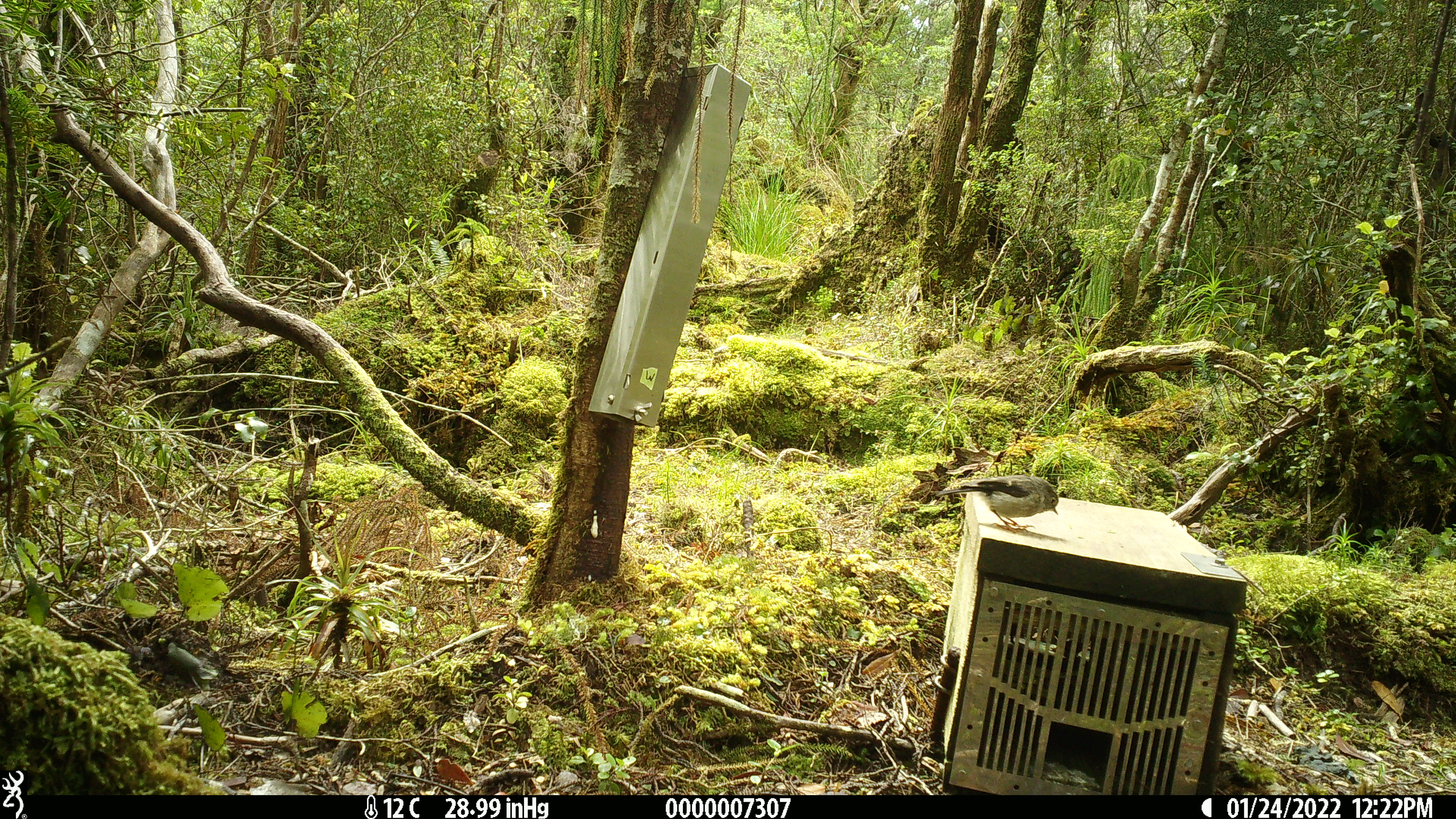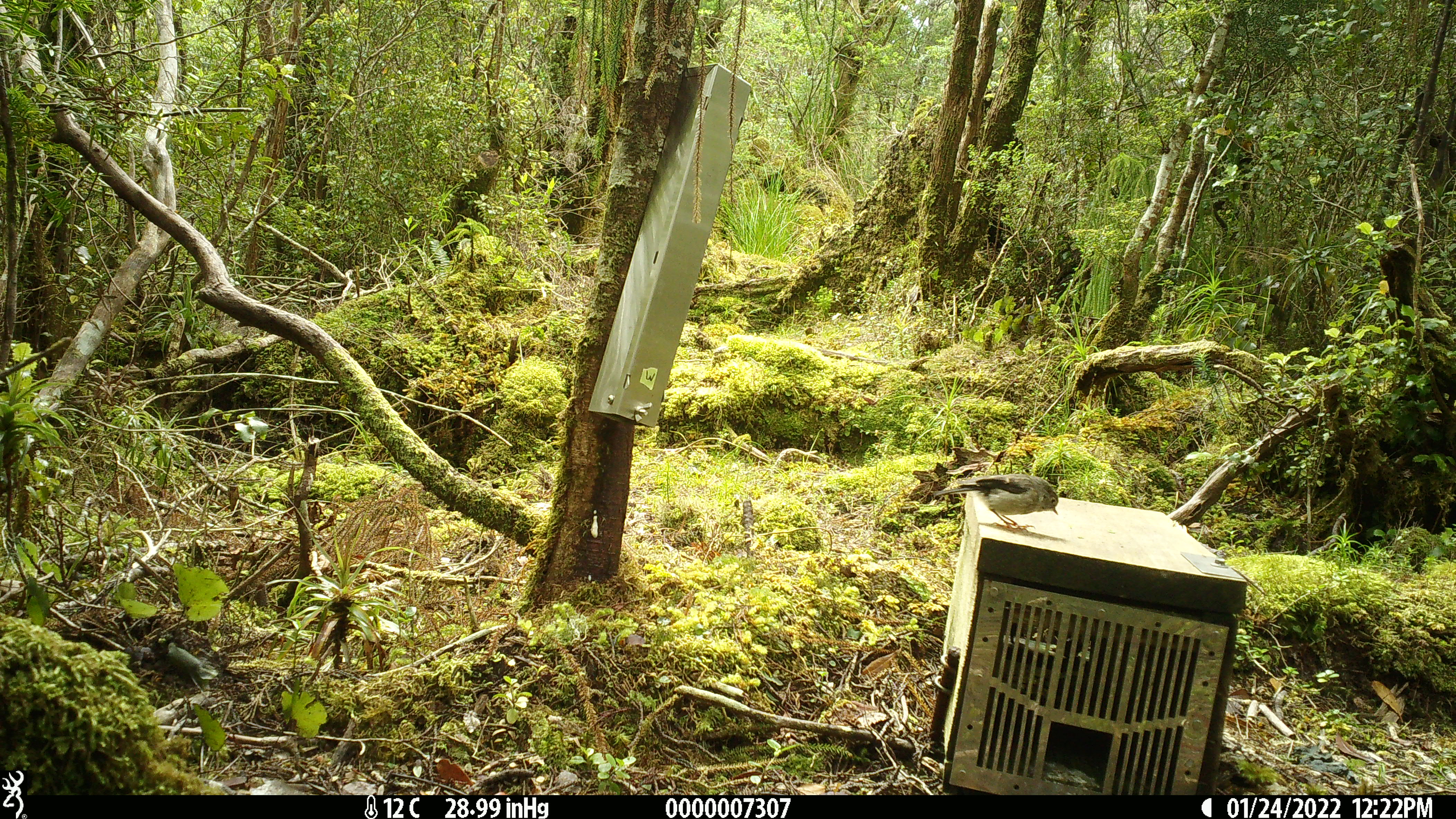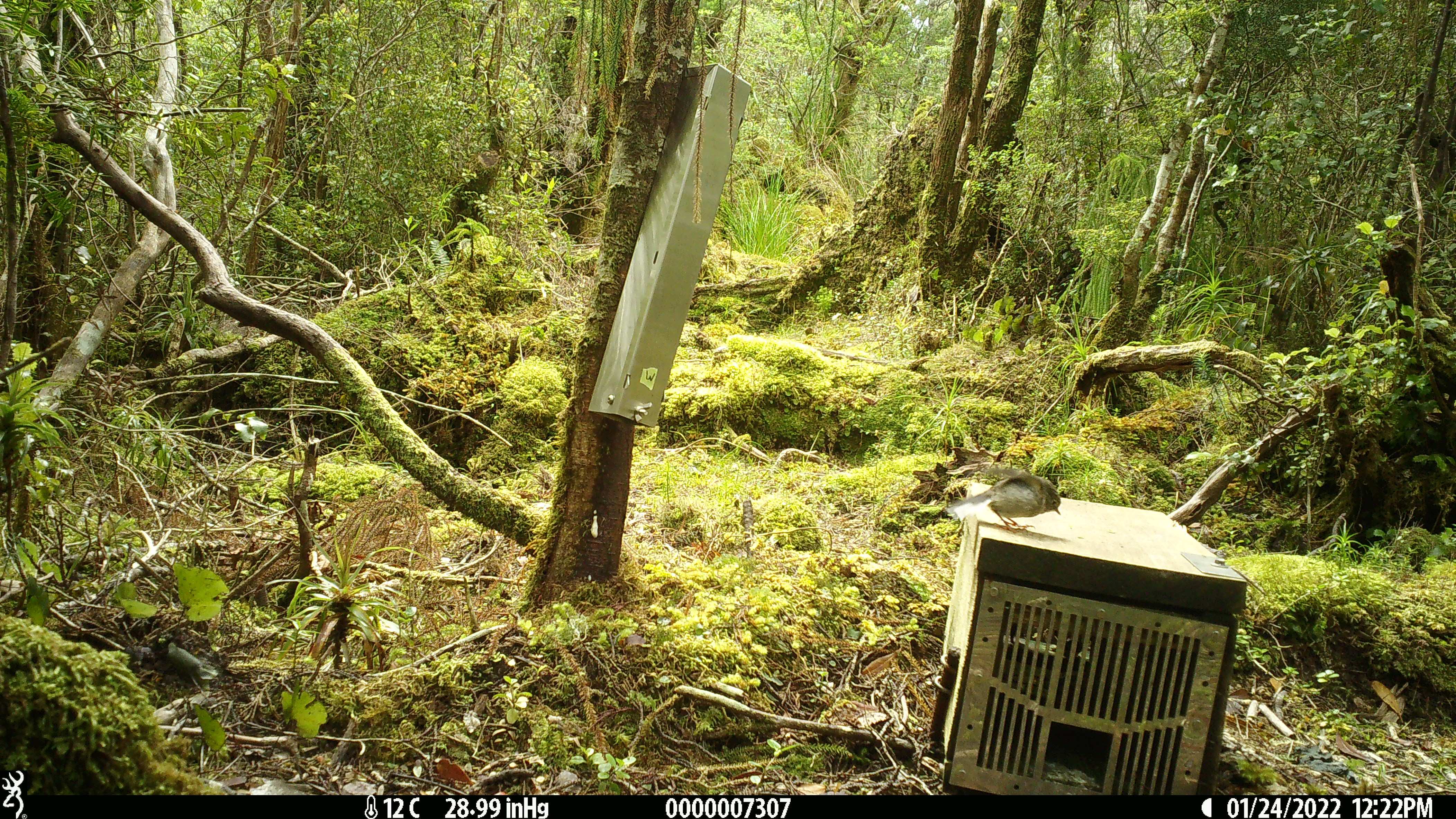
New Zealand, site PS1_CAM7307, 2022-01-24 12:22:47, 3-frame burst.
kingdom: Animalia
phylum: Chordata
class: Aves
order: Passeriformes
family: Petroicidae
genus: Petroica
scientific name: Petroica macrocephala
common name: tomtit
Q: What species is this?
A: Tomtit (Petroica macrocephala).